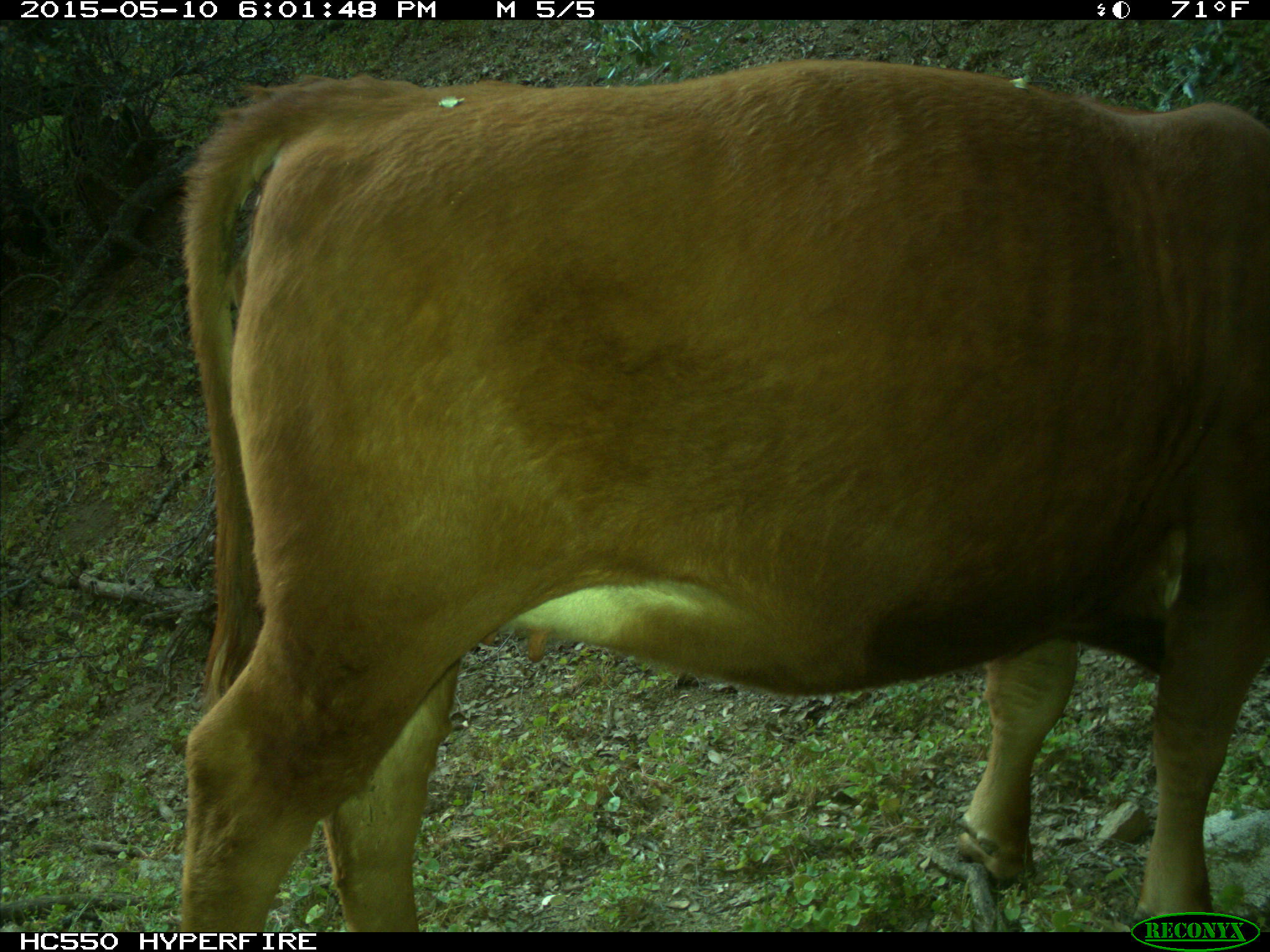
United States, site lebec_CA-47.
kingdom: Animalia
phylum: Chordata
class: Mammalia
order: Artiodactyla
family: Bovidae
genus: Bos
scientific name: Bos taurus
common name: domestic cow